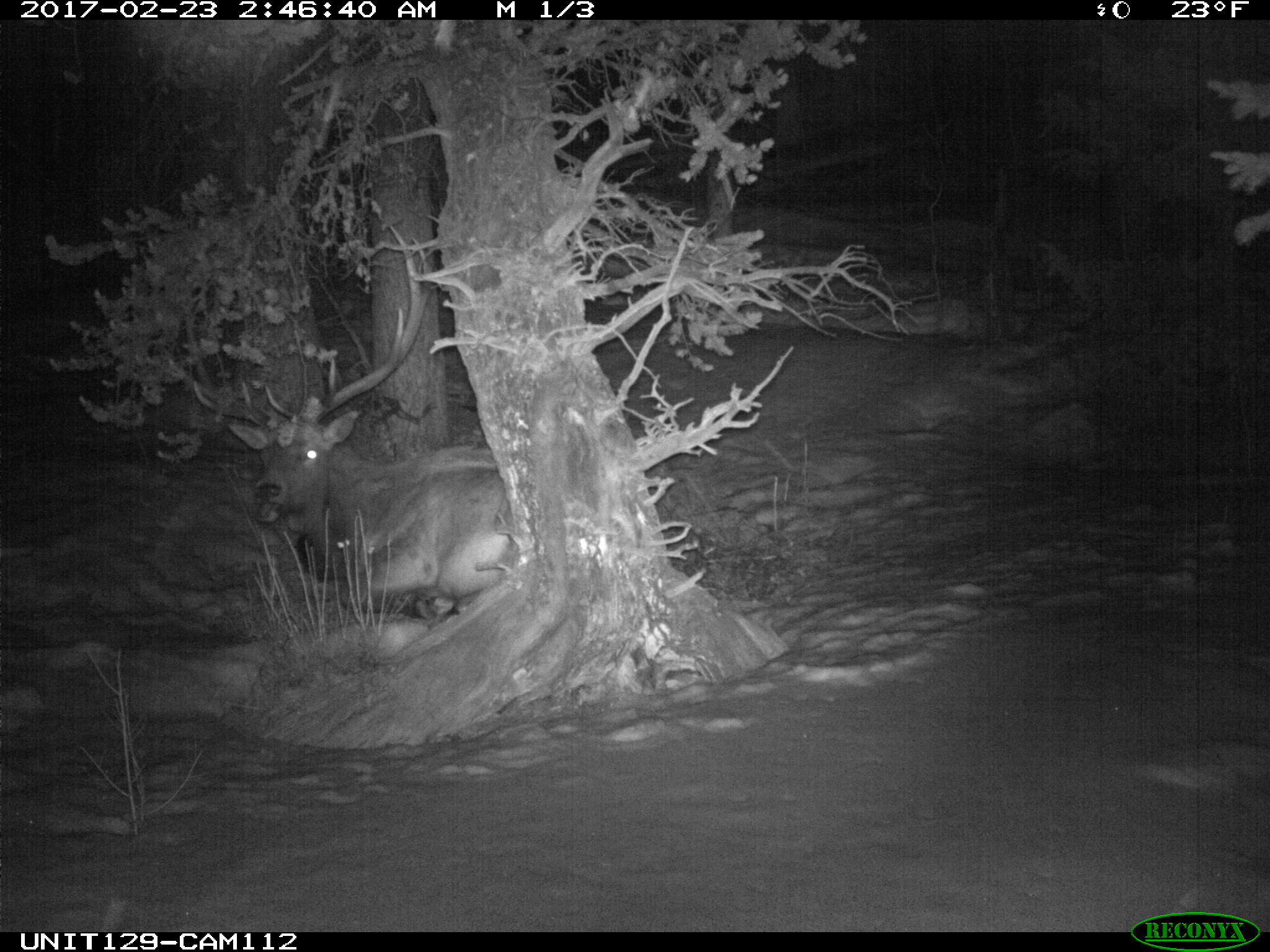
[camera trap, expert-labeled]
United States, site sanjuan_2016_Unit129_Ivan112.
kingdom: Animalia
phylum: Chordata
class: Mammalia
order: Artiodactyla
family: Cervidae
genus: Cervus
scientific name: Cervus elaphus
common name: red deer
Cervus elaphus (red deer).